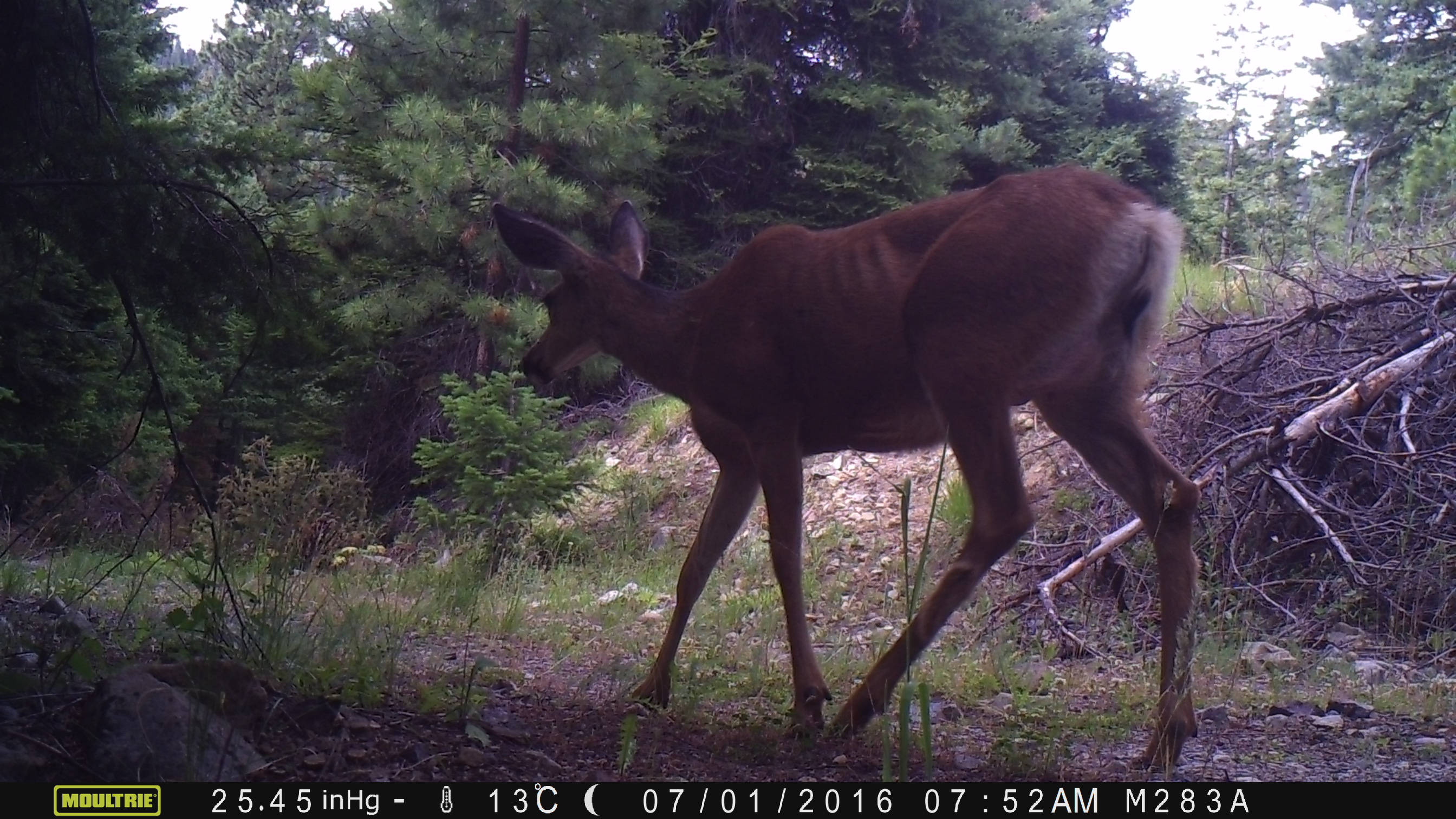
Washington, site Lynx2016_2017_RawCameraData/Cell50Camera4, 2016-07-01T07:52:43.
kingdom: Animalia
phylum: Chordata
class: Mammalia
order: Artiodactyla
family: Cervidae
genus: Odocoileus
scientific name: Odocoileus hemionus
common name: mule deer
Odocoileus hemionus (mule deer). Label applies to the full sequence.